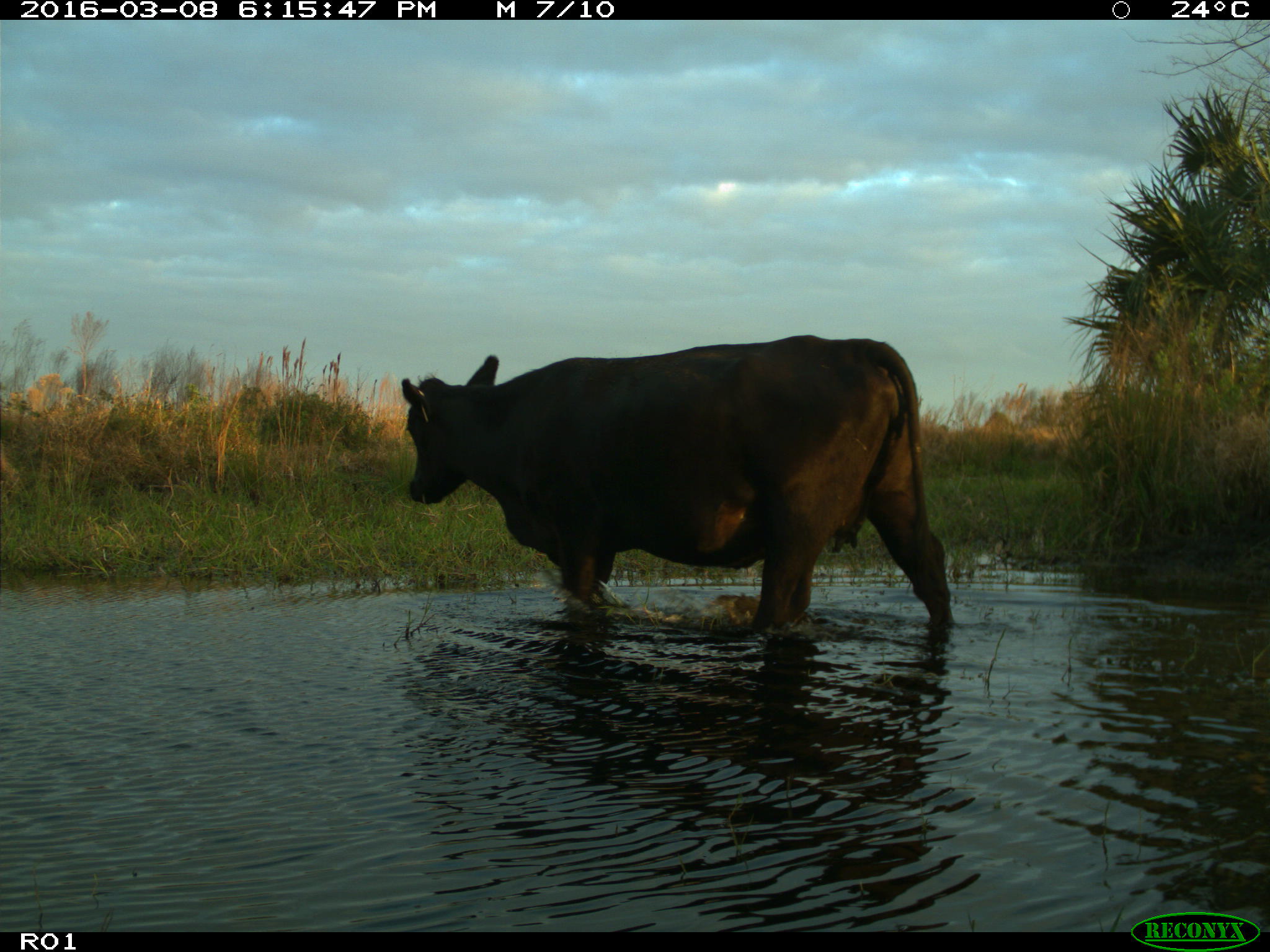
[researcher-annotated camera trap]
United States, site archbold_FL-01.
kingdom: Animalia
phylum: Chordata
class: Mammalia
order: Artiodactyla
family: Bovidae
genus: Bos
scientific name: Bos taurus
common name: domestic cow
Bos taurus (domestic cow).